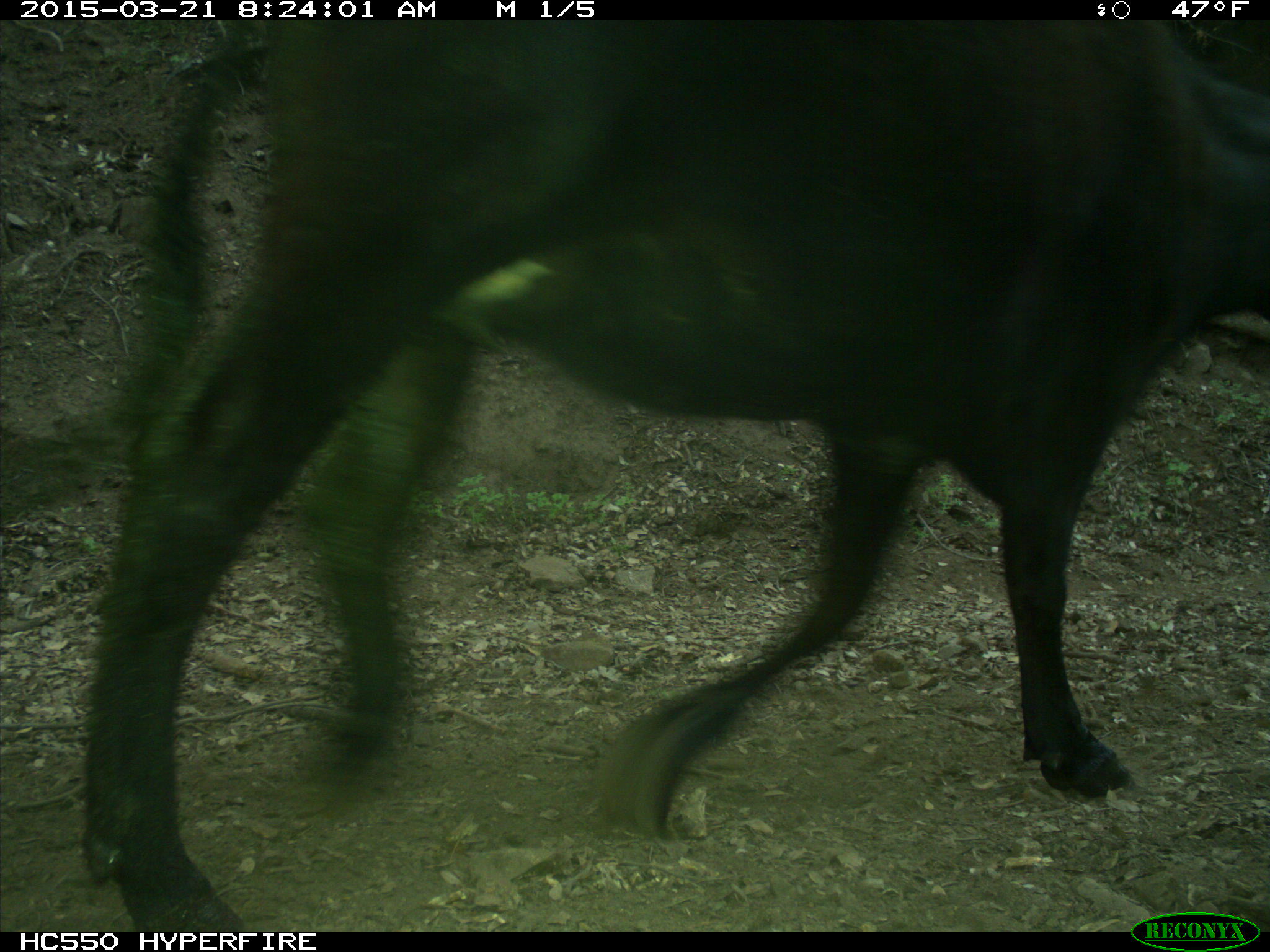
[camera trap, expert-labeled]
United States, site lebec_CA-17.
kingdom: Animalia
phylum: Chordata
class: Mammalia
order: Artiodactyla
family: Bovidae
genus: Bos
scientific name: Bos taurus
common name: domestic cow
Bos taurus (domestic cow).